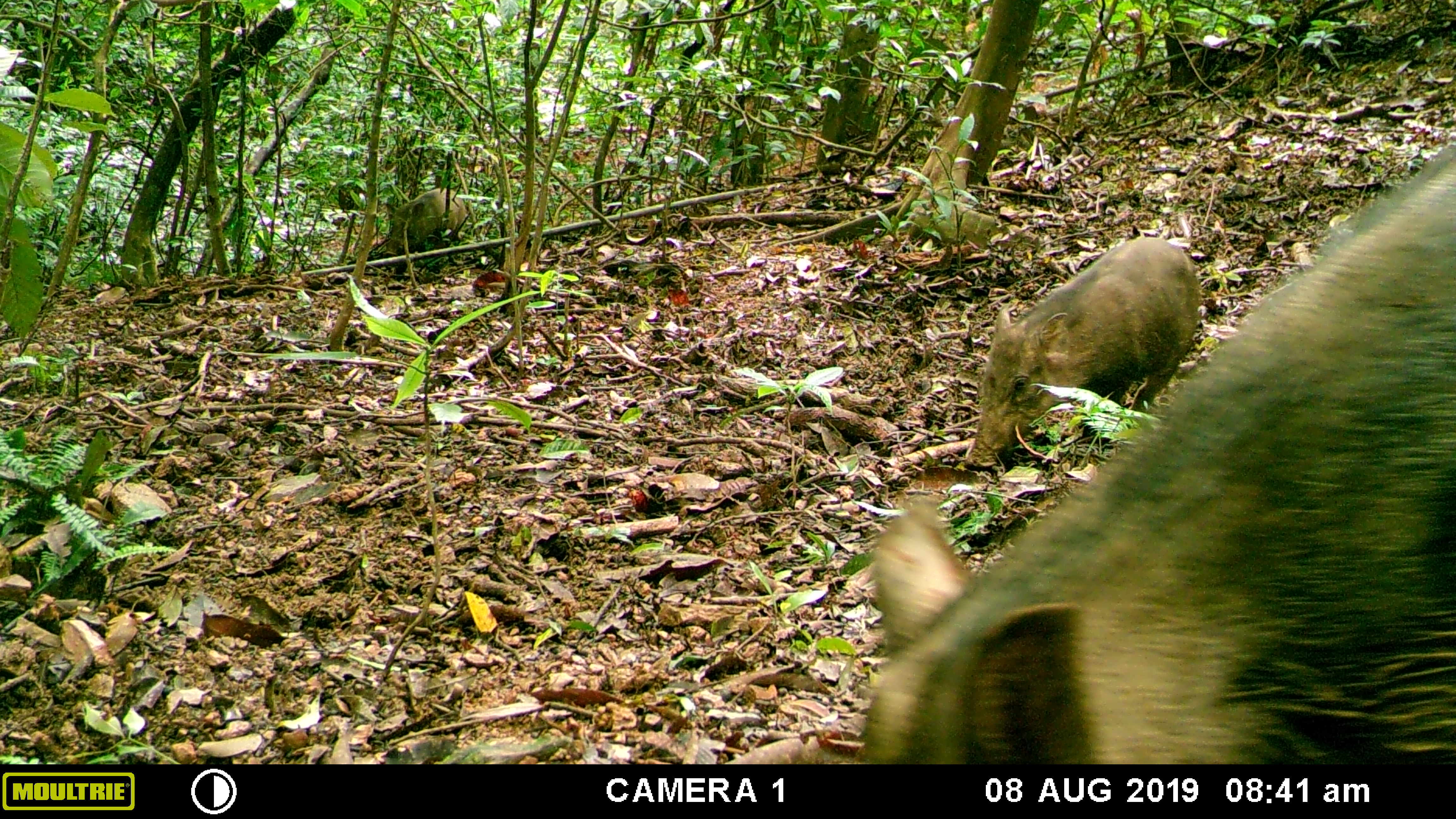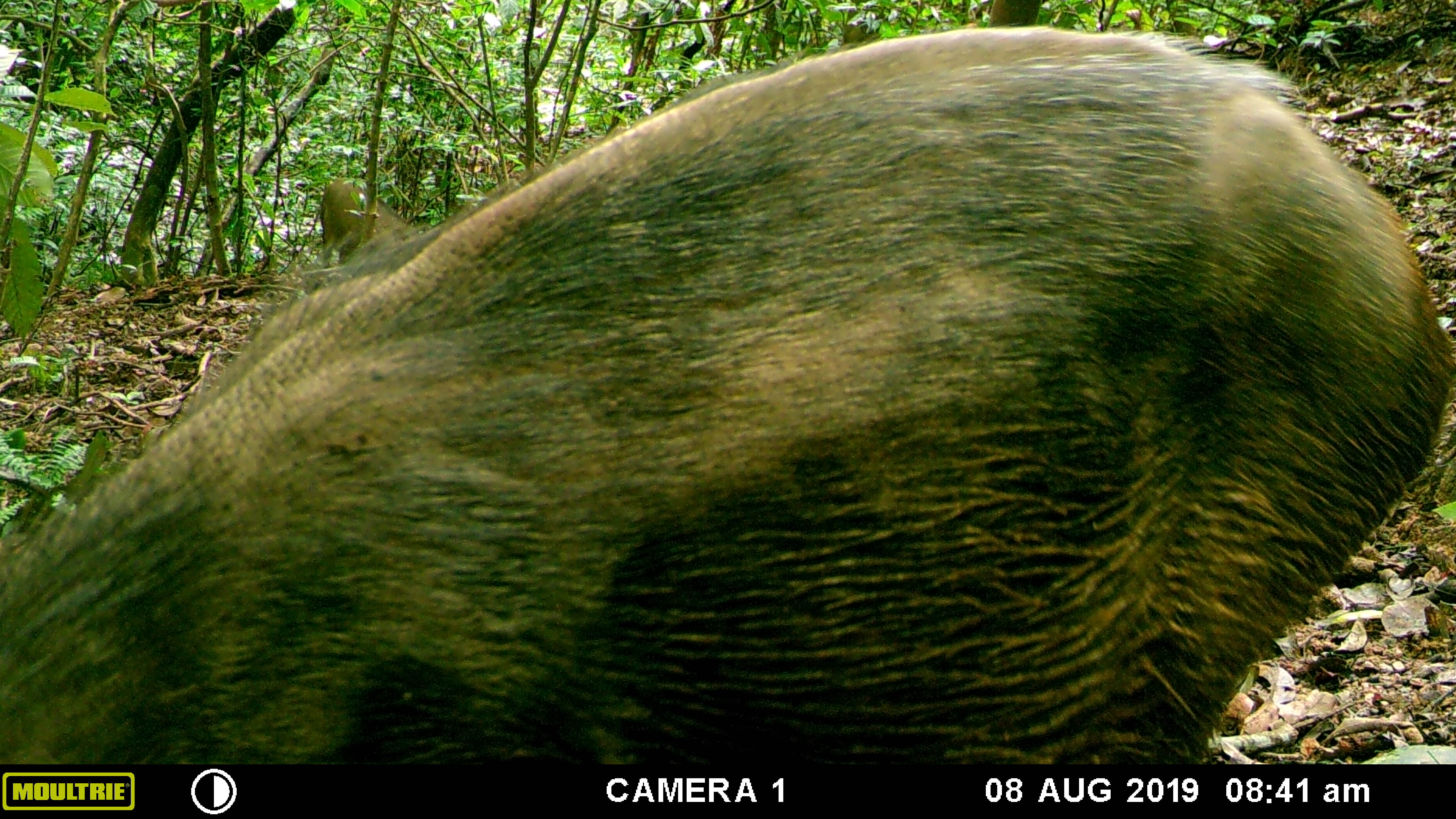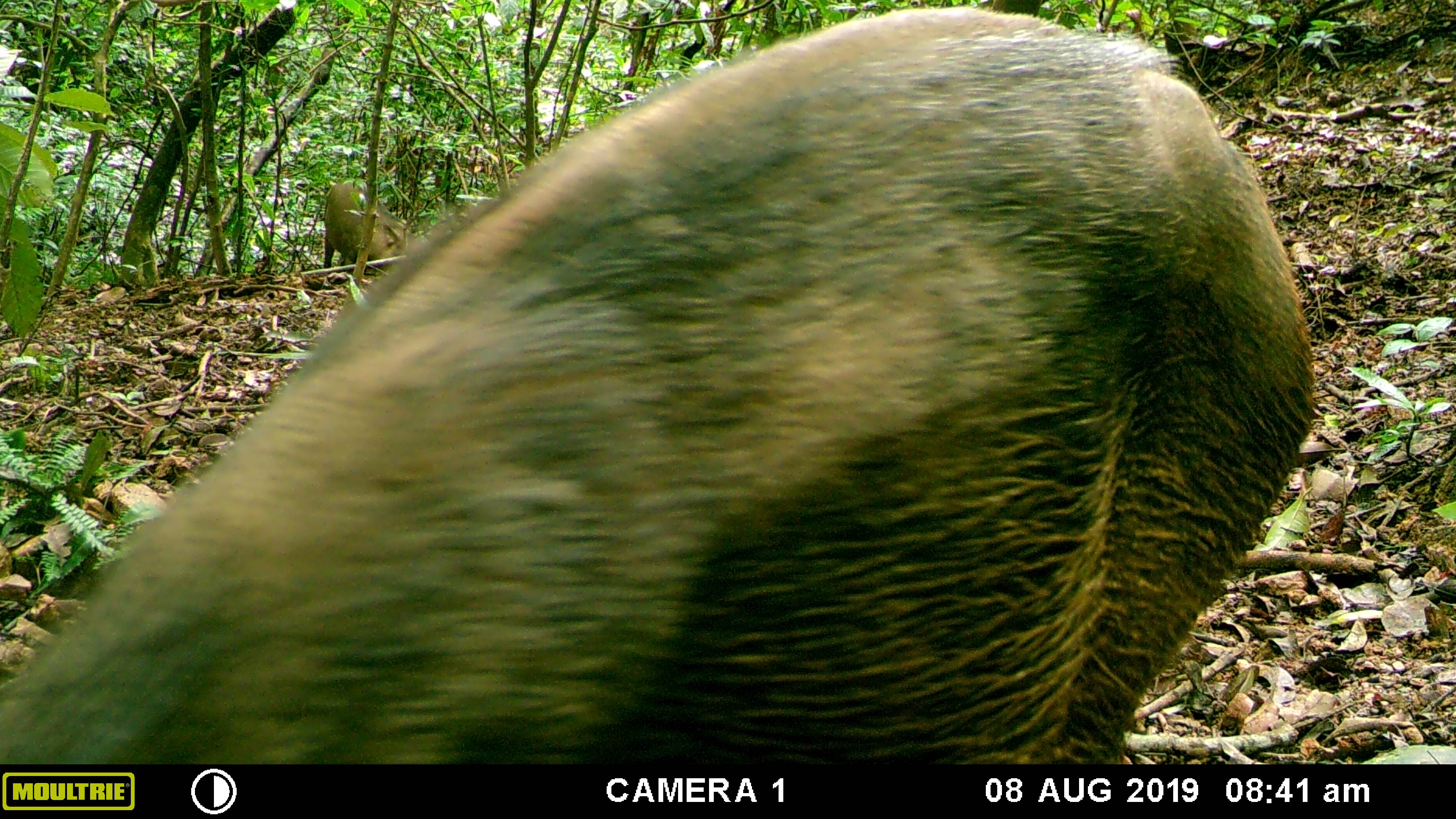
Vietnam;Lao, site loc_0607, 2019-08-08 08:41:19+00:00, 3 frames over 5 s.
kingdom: Animalia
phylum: Chordata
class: Mammalia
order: Artiodactyla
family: Suidae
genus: Sus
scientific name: Sus scrofa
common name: eurasian wild pig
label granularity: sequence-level